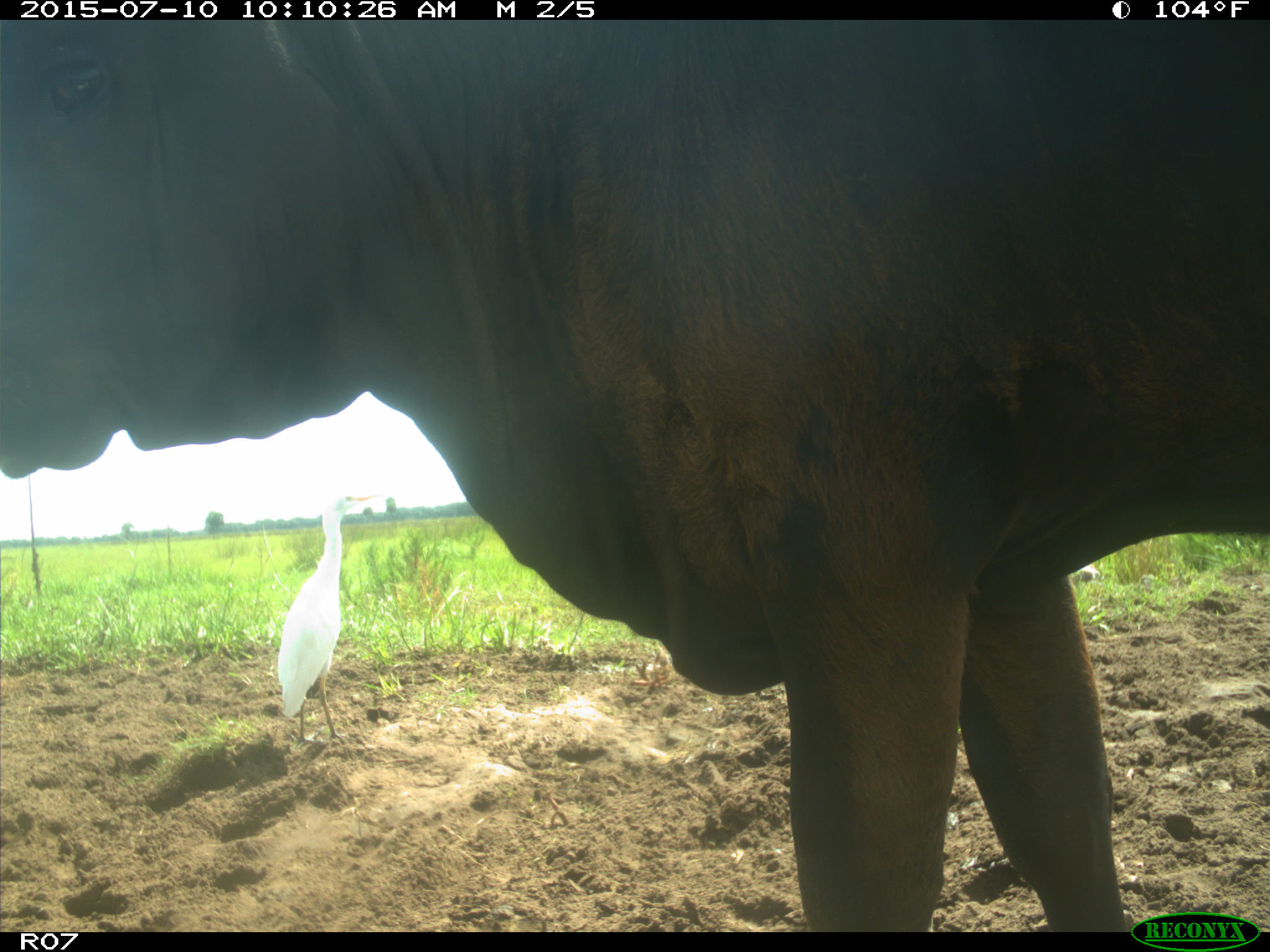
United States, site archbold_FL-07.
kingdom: Animalia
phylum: Chordata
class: Mammalia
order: Artiodactyla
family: Bovidae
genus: Bos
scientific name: Bos taurus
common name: domestic cow